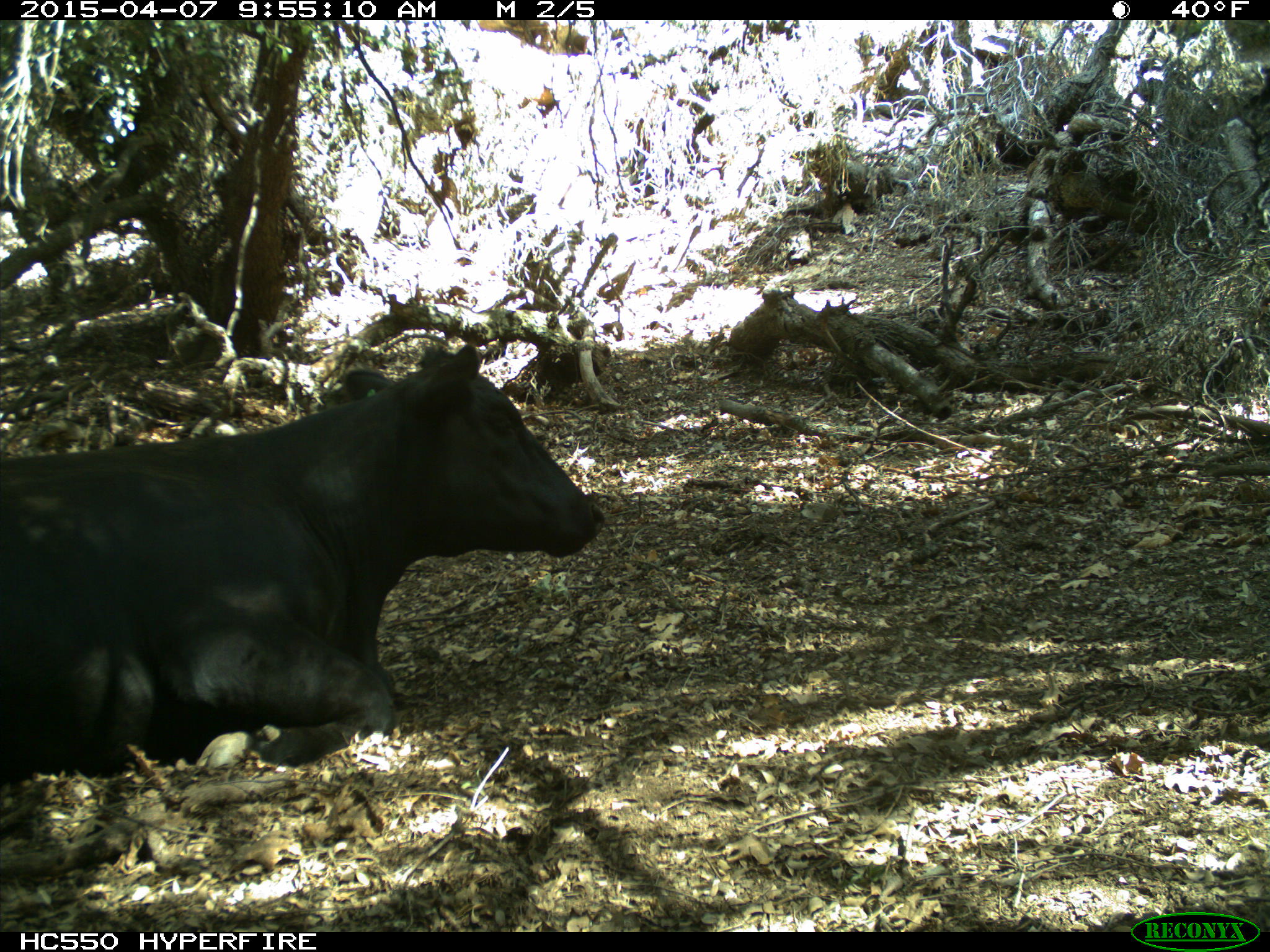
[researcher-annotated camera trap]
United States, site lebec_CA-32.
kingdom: Animalia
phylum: Chordata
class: Mammalia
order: Artiodactyla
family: Bovidae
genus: Bos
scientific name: Bos taurus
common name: domestic cow